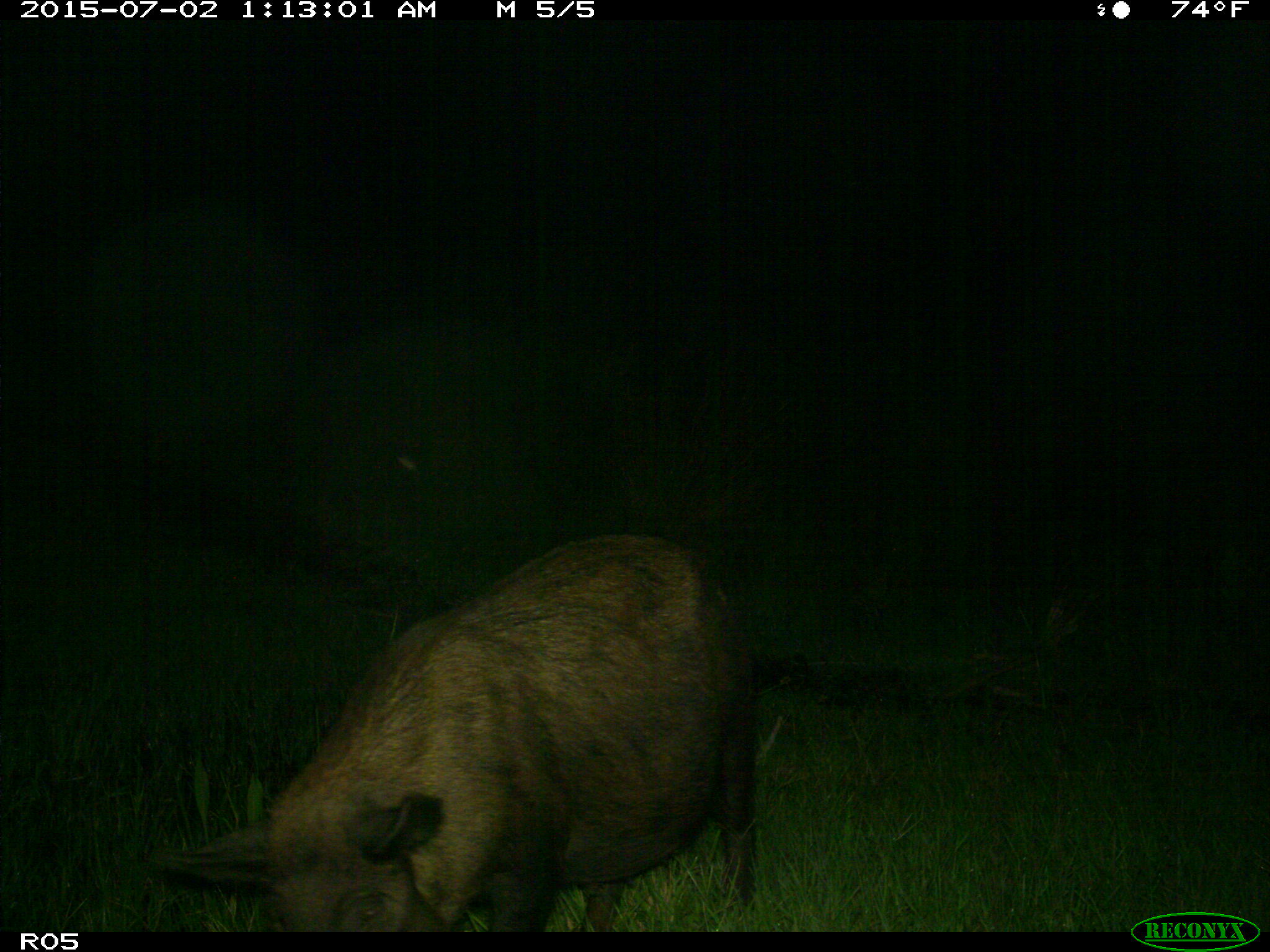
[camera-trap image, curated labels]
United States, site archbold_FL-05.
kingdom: Animalia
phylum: Chordata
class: Mammalia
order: Artiodactyla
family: Suidae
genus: Sus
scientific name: Sus scrofa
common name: wild boar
Sus scrofa (wild boar).